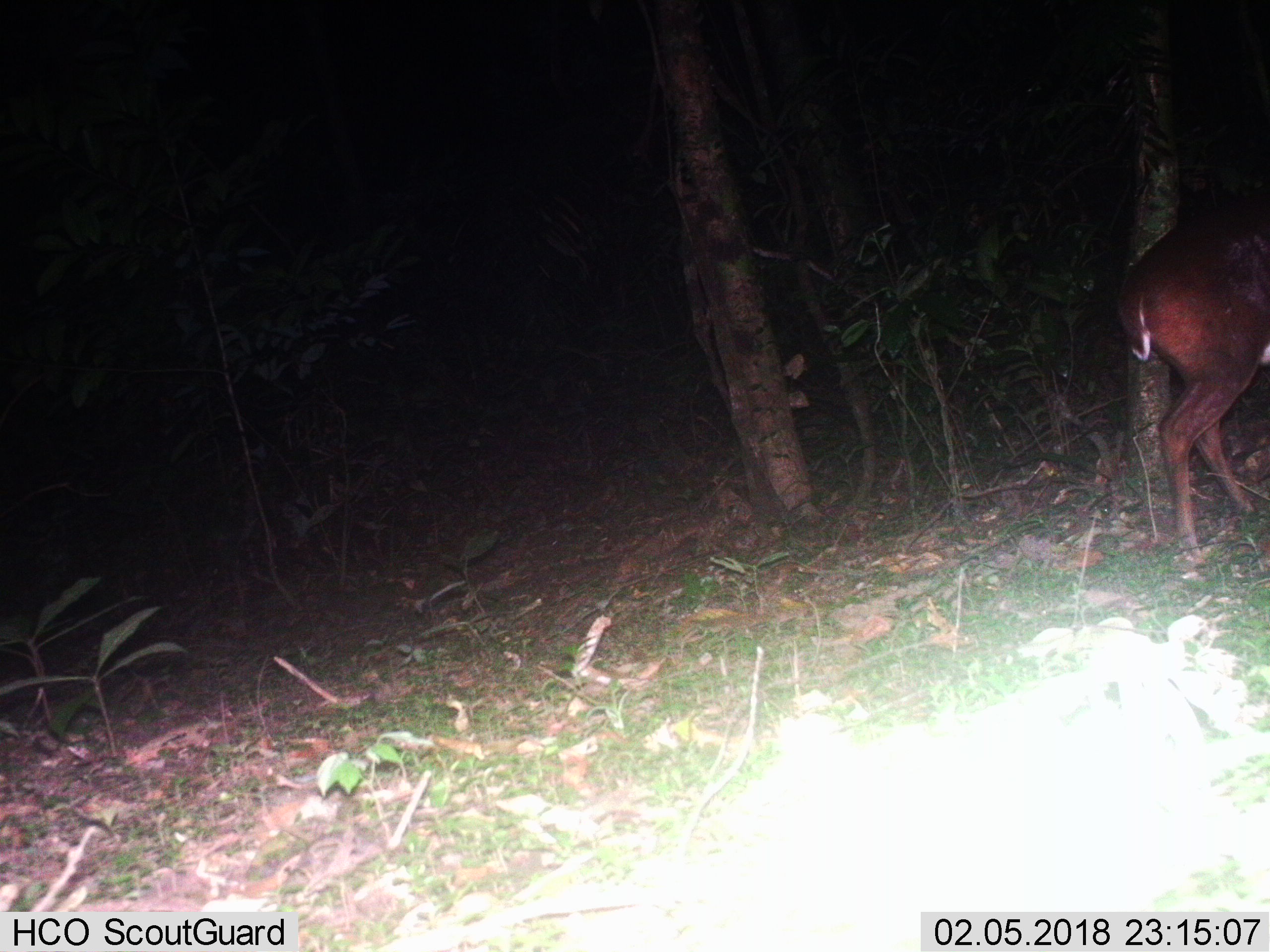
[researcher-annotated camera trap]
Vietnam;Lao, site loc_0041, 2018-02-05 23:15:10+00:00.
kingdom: Animalia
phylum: Chordata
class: Mammalia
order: Artiodactyla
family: Cervidae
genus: Muntiacus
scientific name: Muntiacus vuquangensis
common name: large-antlered muntjac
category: large antlered muntjac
Large antlered muntjac (large-antlered muntjac) (Muntiacus vuquangensis). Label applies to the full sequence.